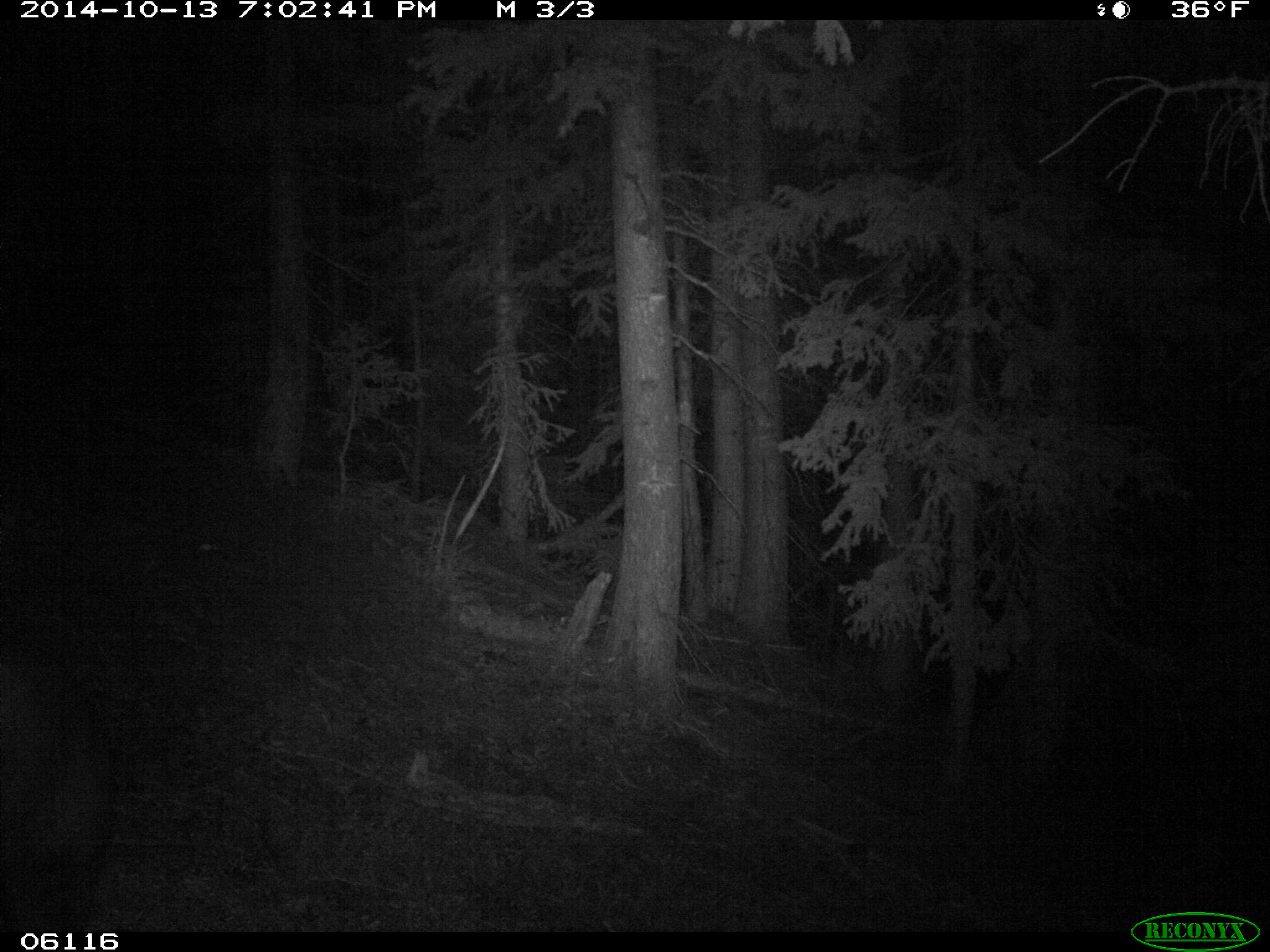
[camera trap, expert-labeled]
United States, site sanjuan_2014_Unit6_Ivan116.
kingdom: Animalia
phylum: Chordata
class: Mammalia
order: Carnivora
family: Ursidae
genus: Ursus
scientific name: Ursus americanus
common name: american black bear